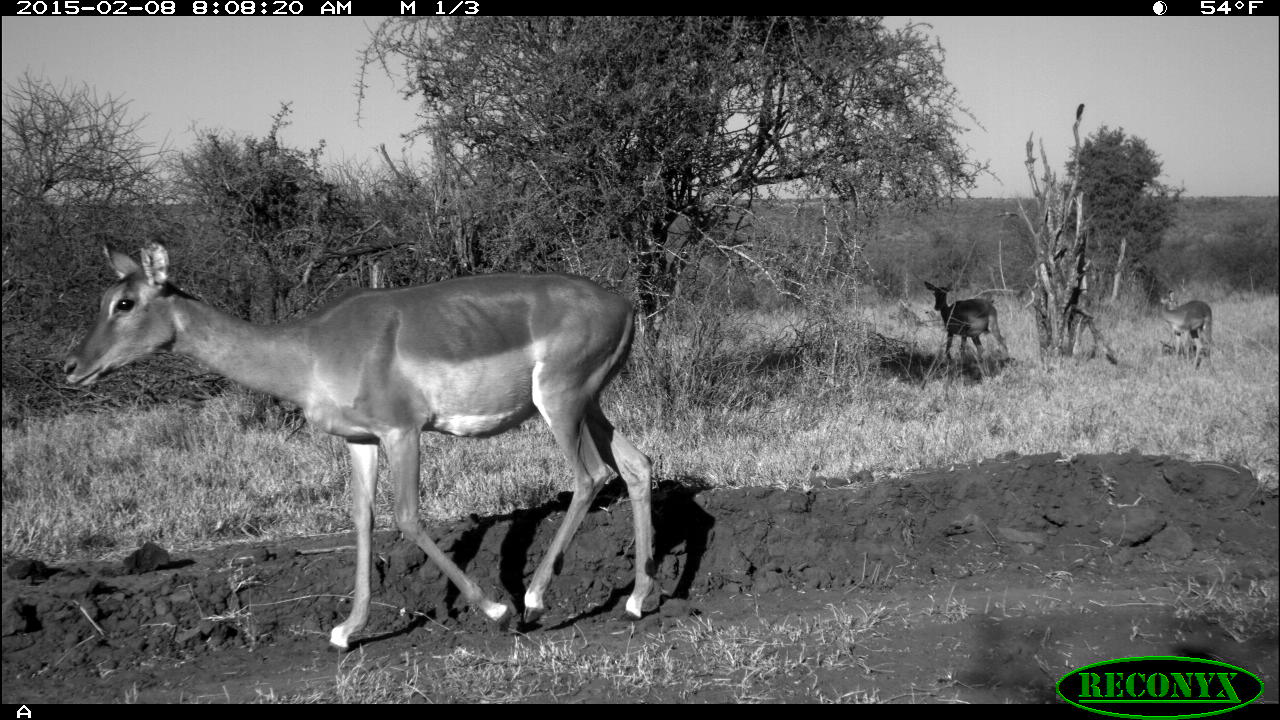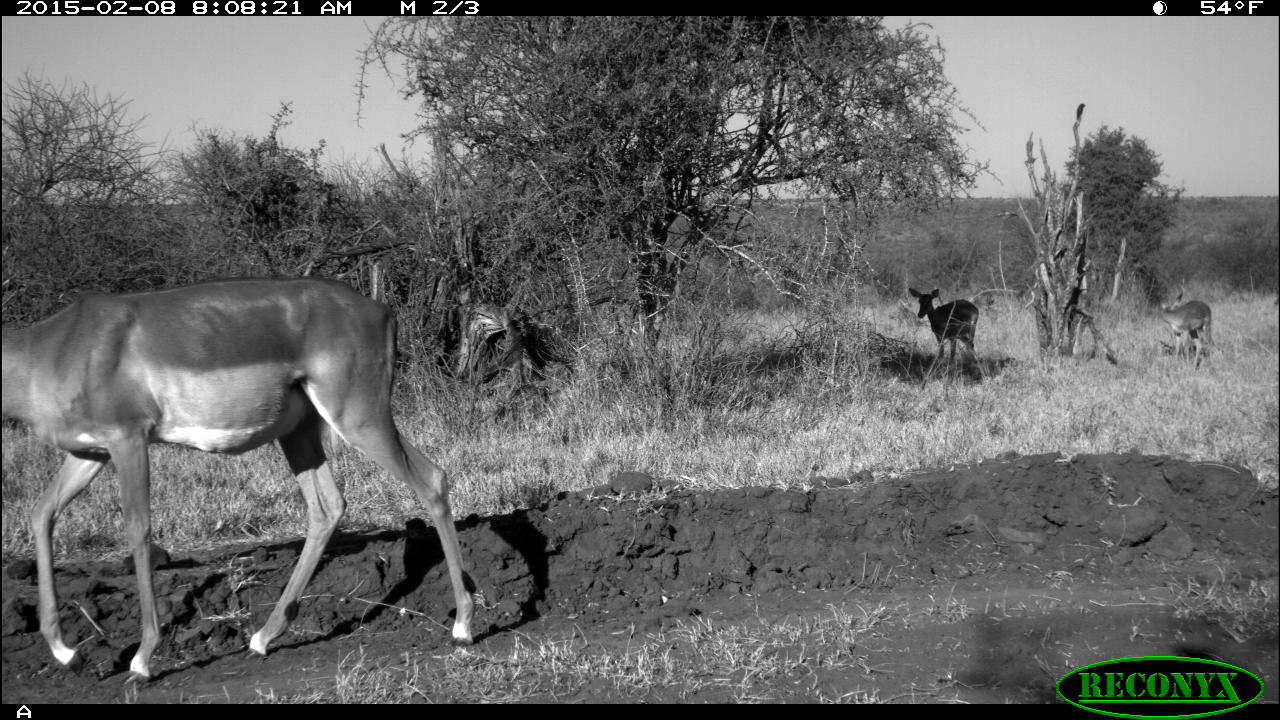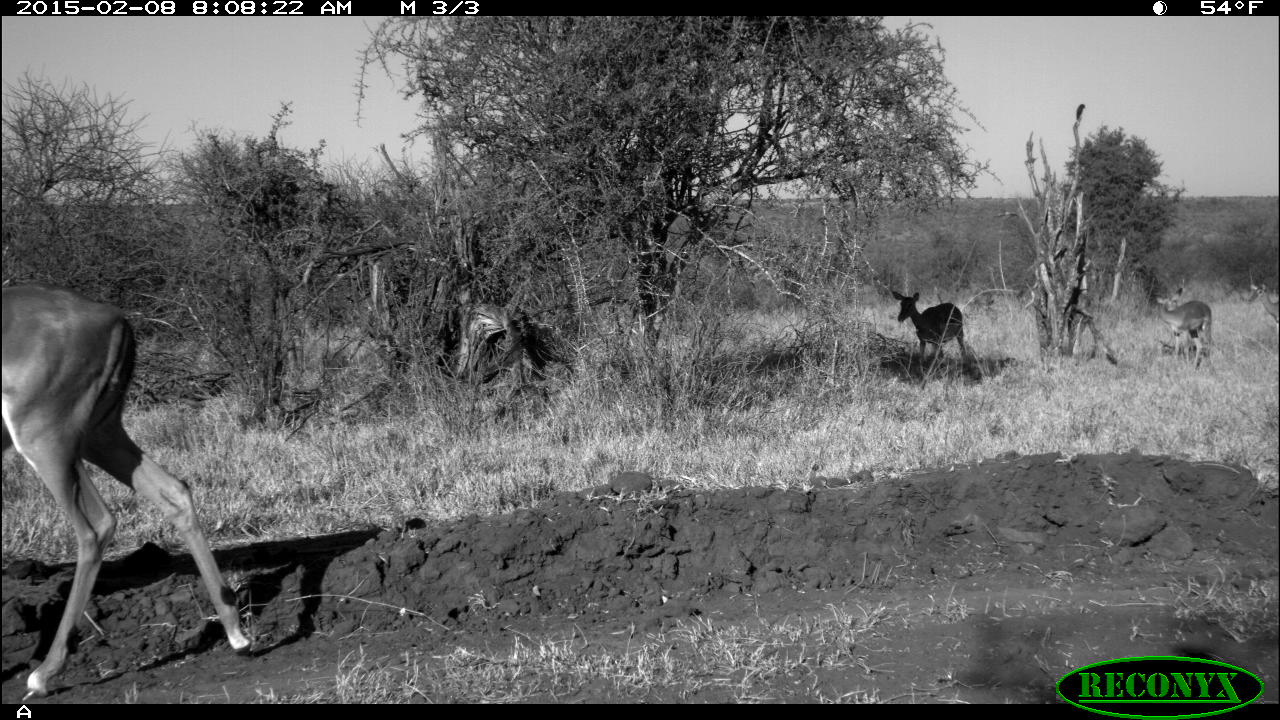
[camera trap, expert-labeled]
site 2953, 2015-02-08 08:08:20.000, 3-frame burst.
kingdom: Animalia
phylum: Chordata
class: Mammalia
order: Artiodactyla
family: Bovidae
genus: Aepyceros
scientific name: Aepyceros melampus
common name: impala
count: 9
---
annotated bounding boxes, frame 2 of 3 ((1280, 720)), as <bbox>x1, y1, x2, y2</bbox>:
aepyceros melampus: <bbox>0, 271, 474, 682</bbox>; <bbox>908, 287, 977, 363</bbox>; <bbox>1153, 294, 1211, 374</bbox>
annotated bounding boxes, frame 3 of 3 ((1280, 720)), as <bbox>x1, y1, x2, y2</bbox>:
aepyceros melampus: <bbox>0, 283, 249, 696</bbox>; <bbox>892, 291, 968, 365</bbox>; <bbox>1150, 288, 1211, 367</bbox>